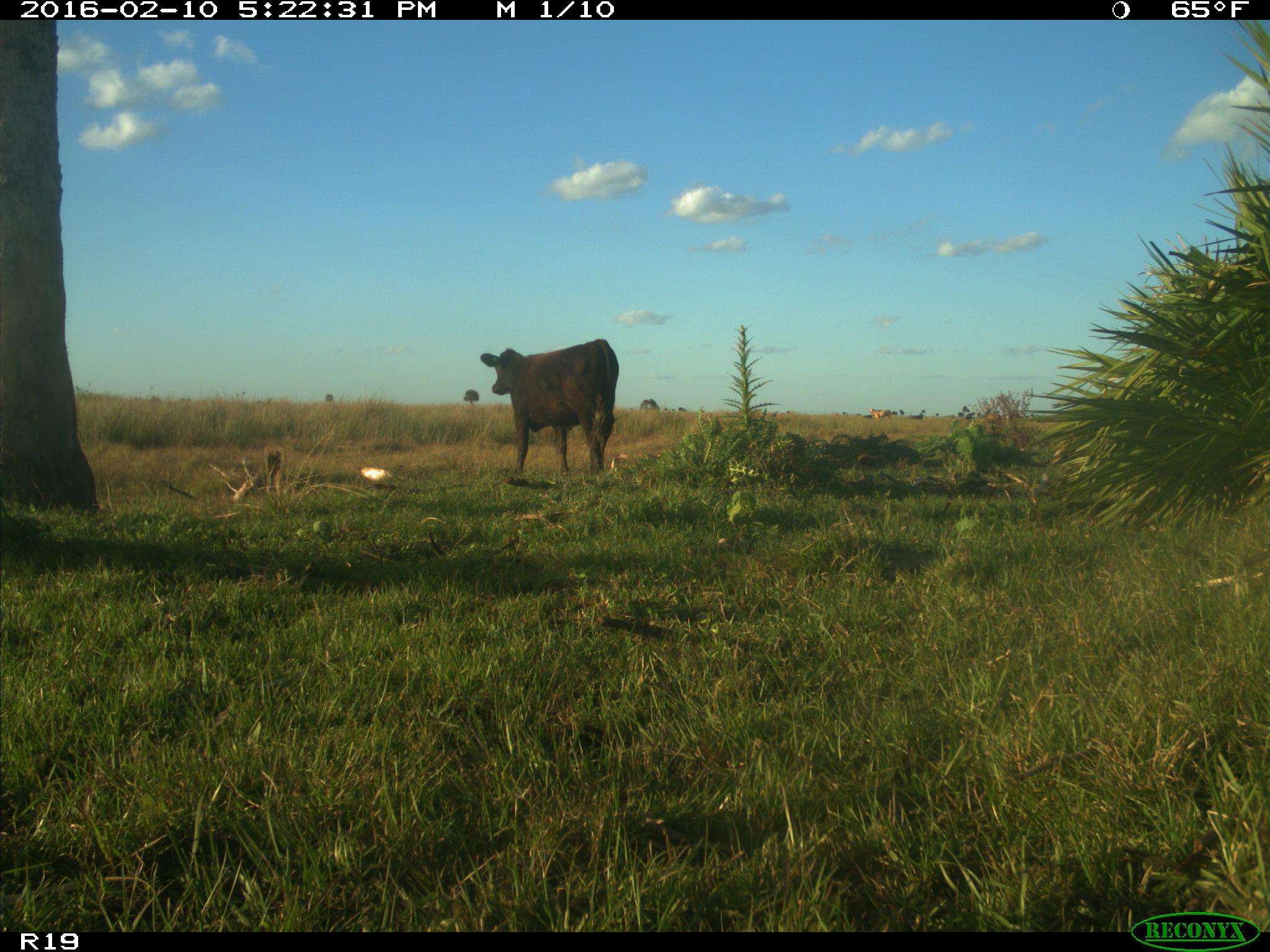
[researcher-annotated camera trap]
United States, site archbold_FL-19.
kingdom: Animalia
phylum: Chordata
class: Mammalia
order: Artiodactyla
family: Bovidae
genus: Bos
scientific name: Bos taurus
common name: domestic cow